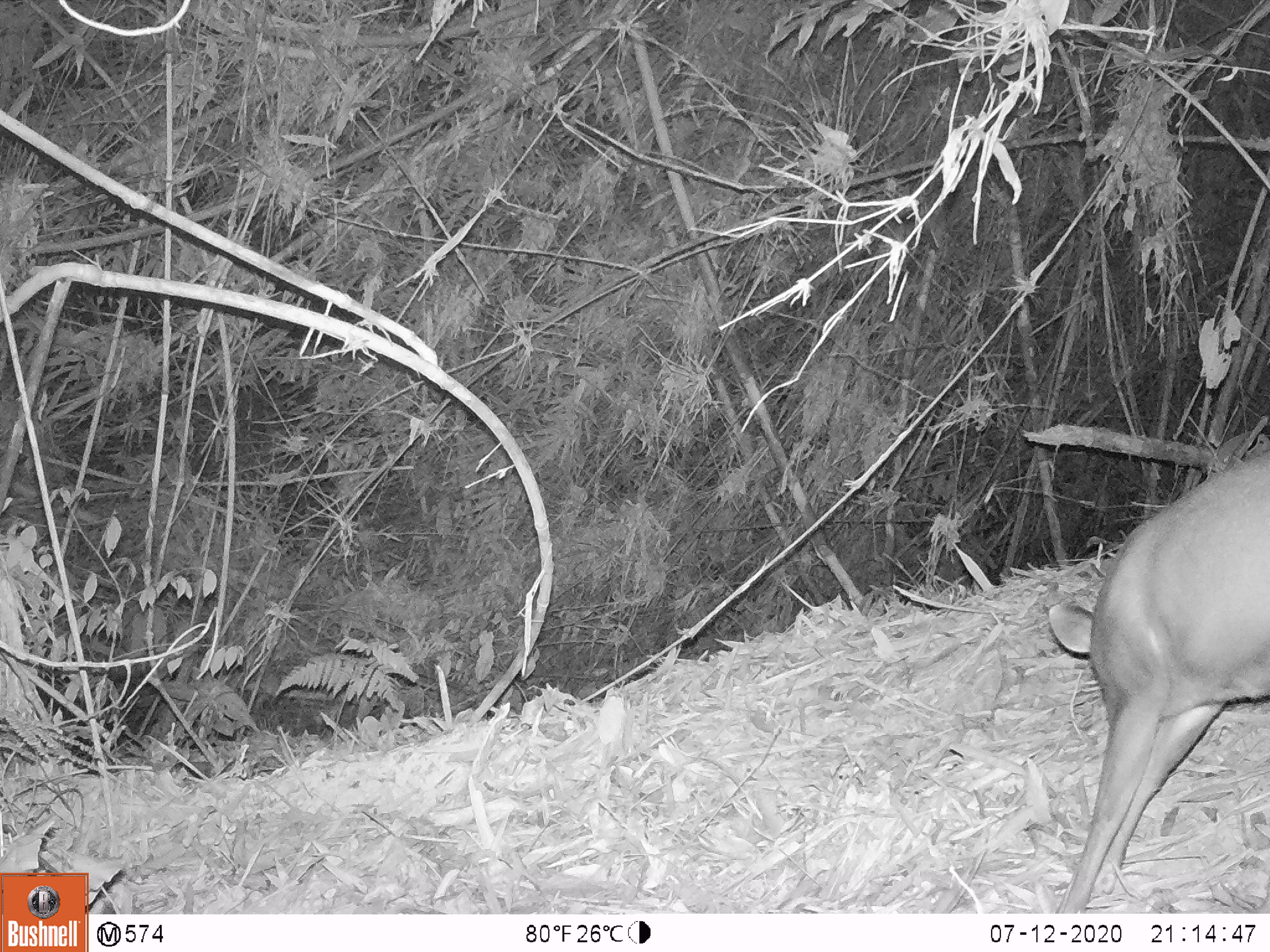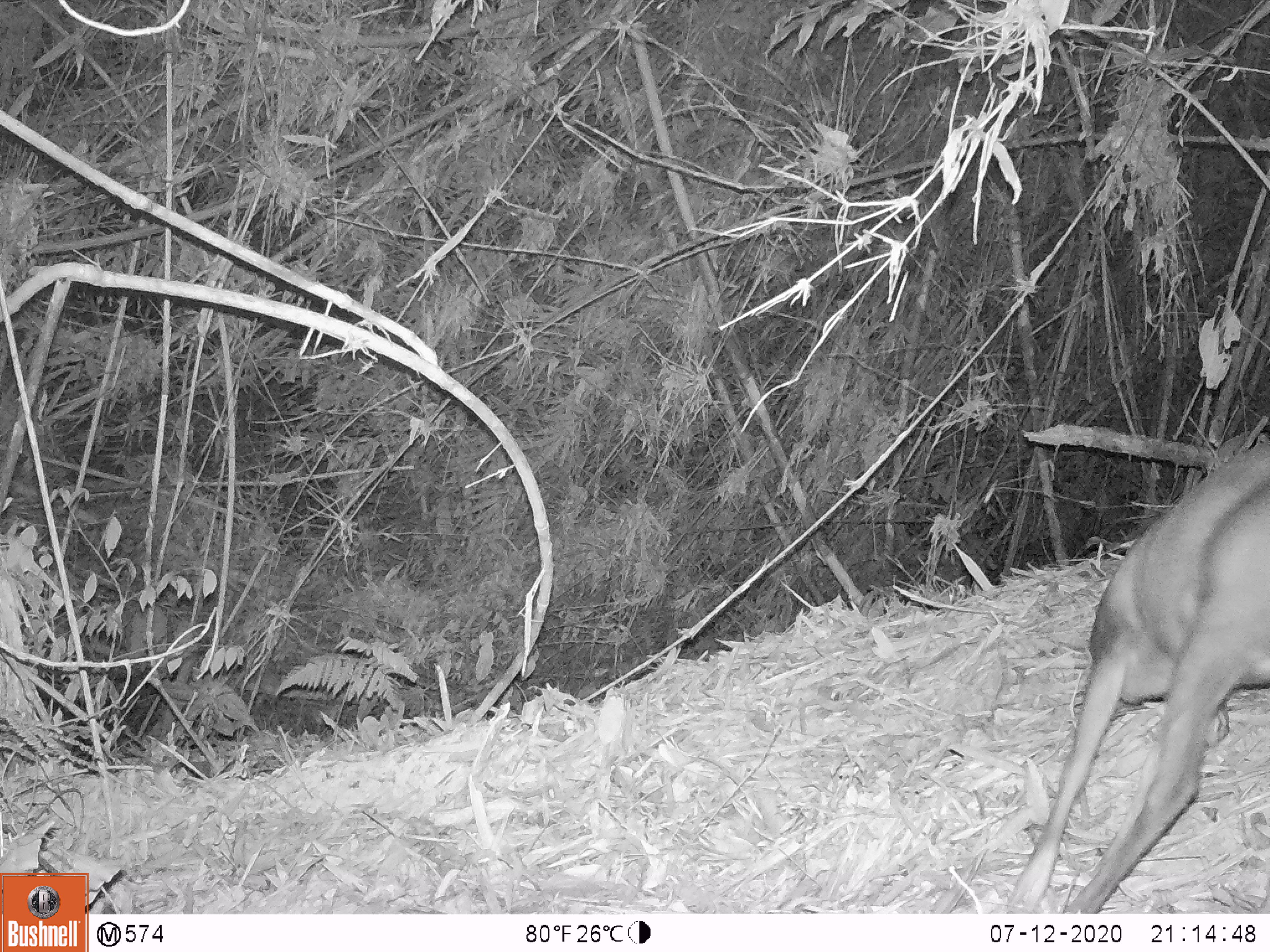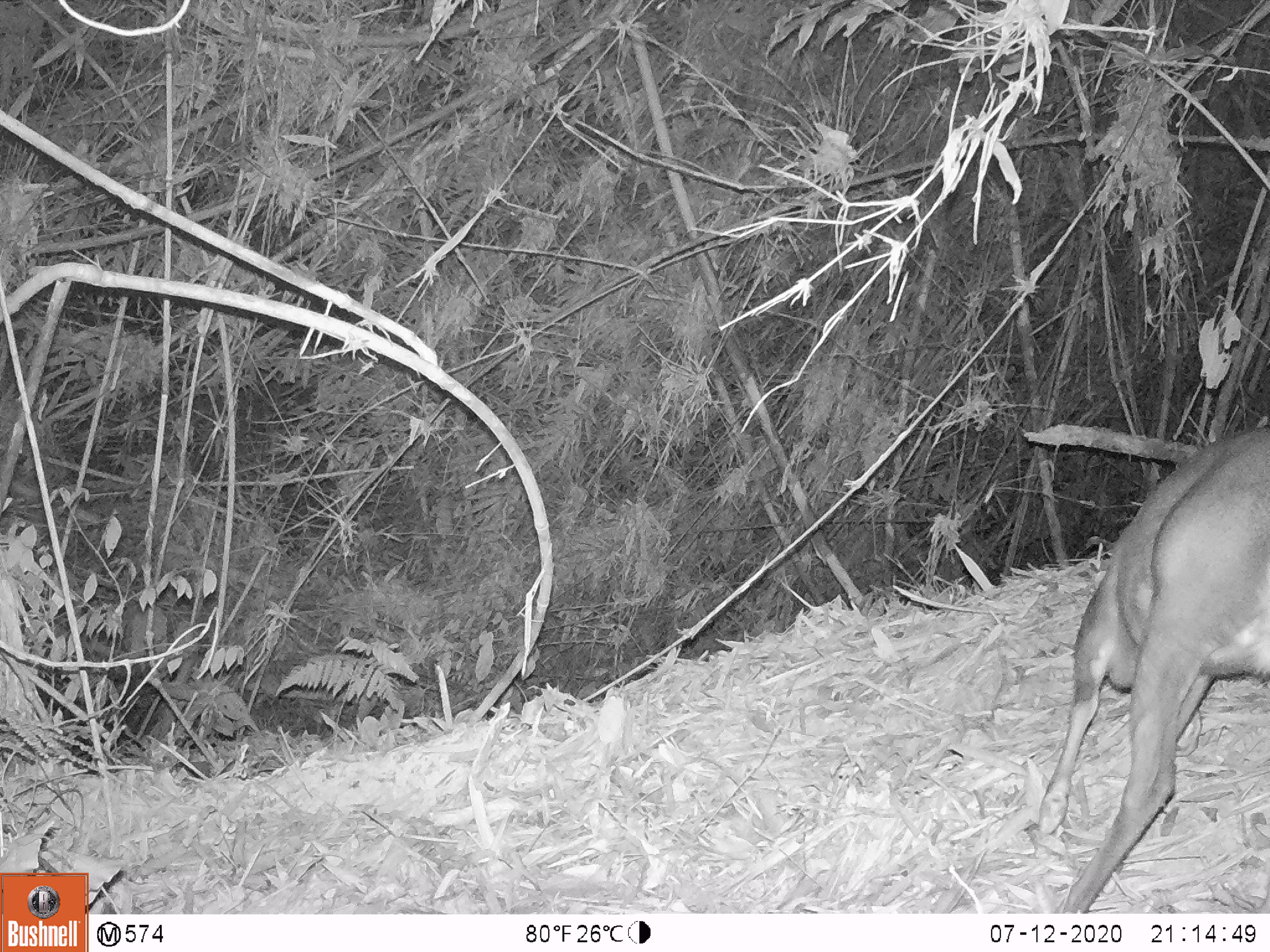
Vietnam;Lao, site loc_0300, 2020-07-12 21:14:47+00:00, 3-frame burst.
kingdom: Animalia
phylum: Chordata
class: Mammalia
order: Artiodactyla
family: Cervidae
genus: Muntiacus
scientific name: Muntiacus rooseveltorum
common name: roosevelt's muntjac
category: roosevelts muntjac group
Roosevelts muntjac group (roosevelt's muntjac) (Muntiacus rooseveltorum). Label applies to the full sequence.